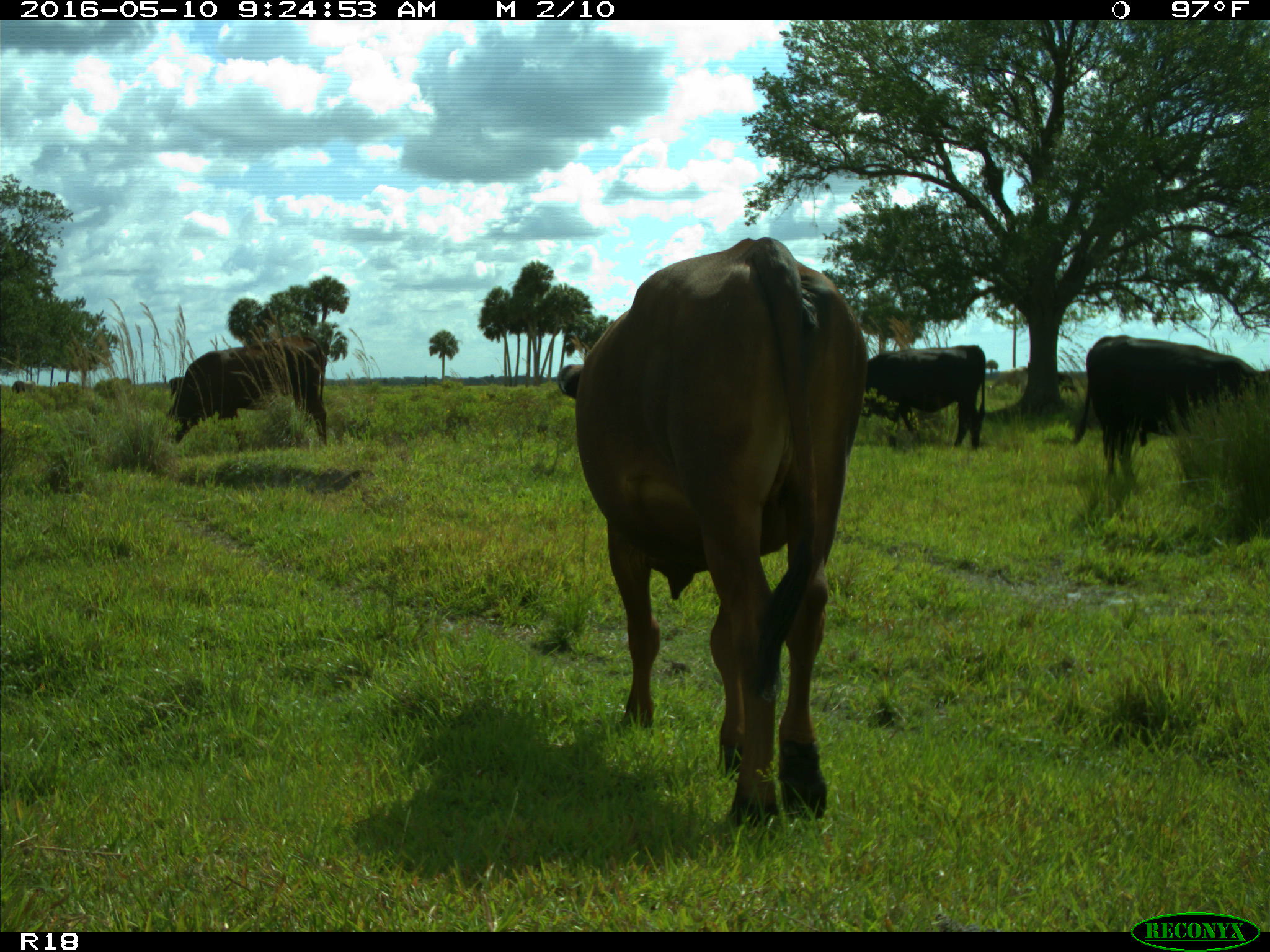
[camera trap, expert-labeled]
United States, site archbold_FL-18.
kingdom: Animalia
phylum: Chordata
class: Mammalia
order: Artiodactyla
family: Bovidae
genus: Bos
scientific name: Bos taurus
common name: domestic cow